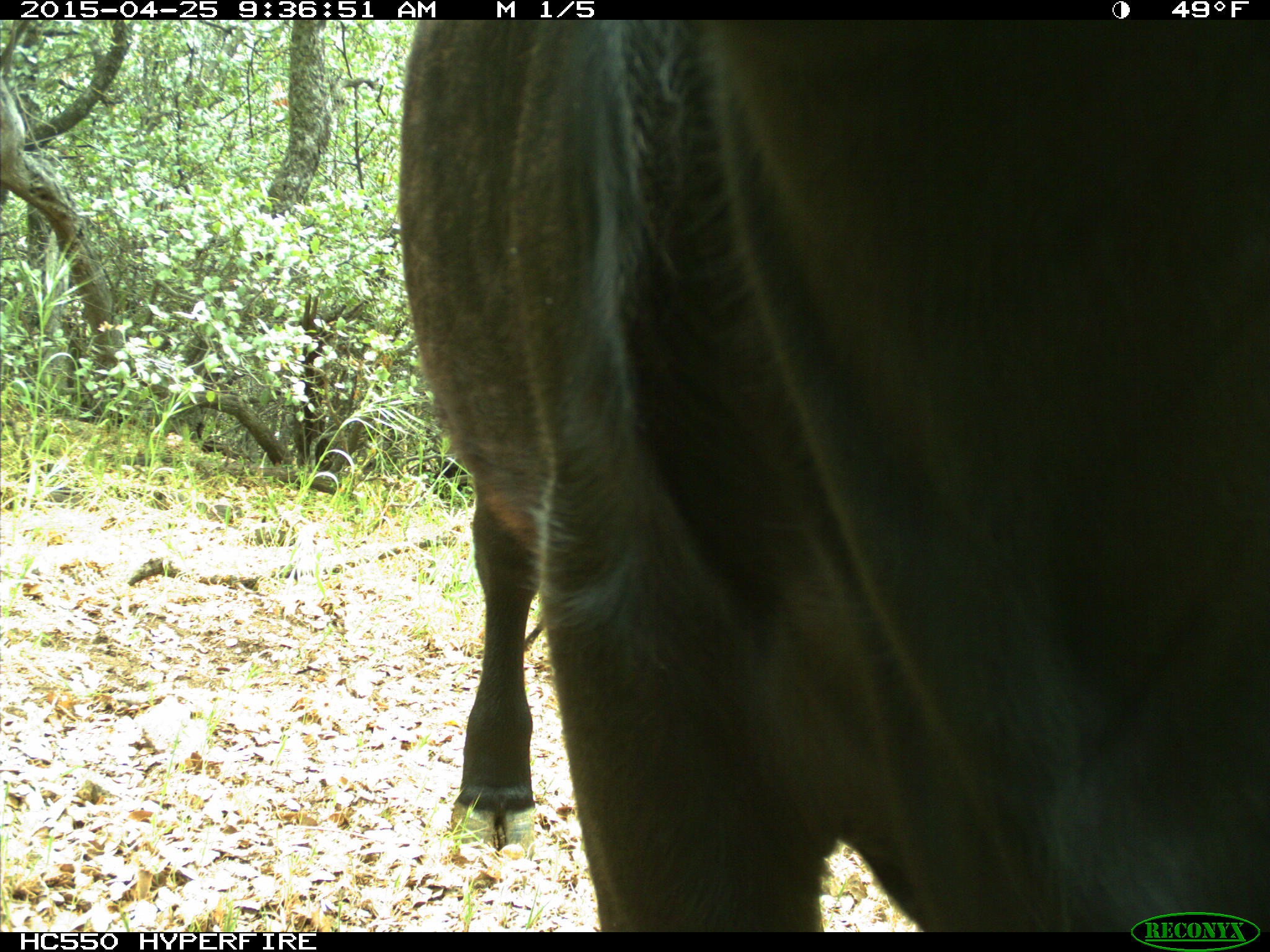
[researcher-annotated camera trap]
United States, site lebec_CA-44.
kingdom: Animalia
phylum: Chordata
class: Mammalia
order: Artiodactyla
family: Suidae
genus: Sus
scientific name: Sus scrofa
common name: wild boar